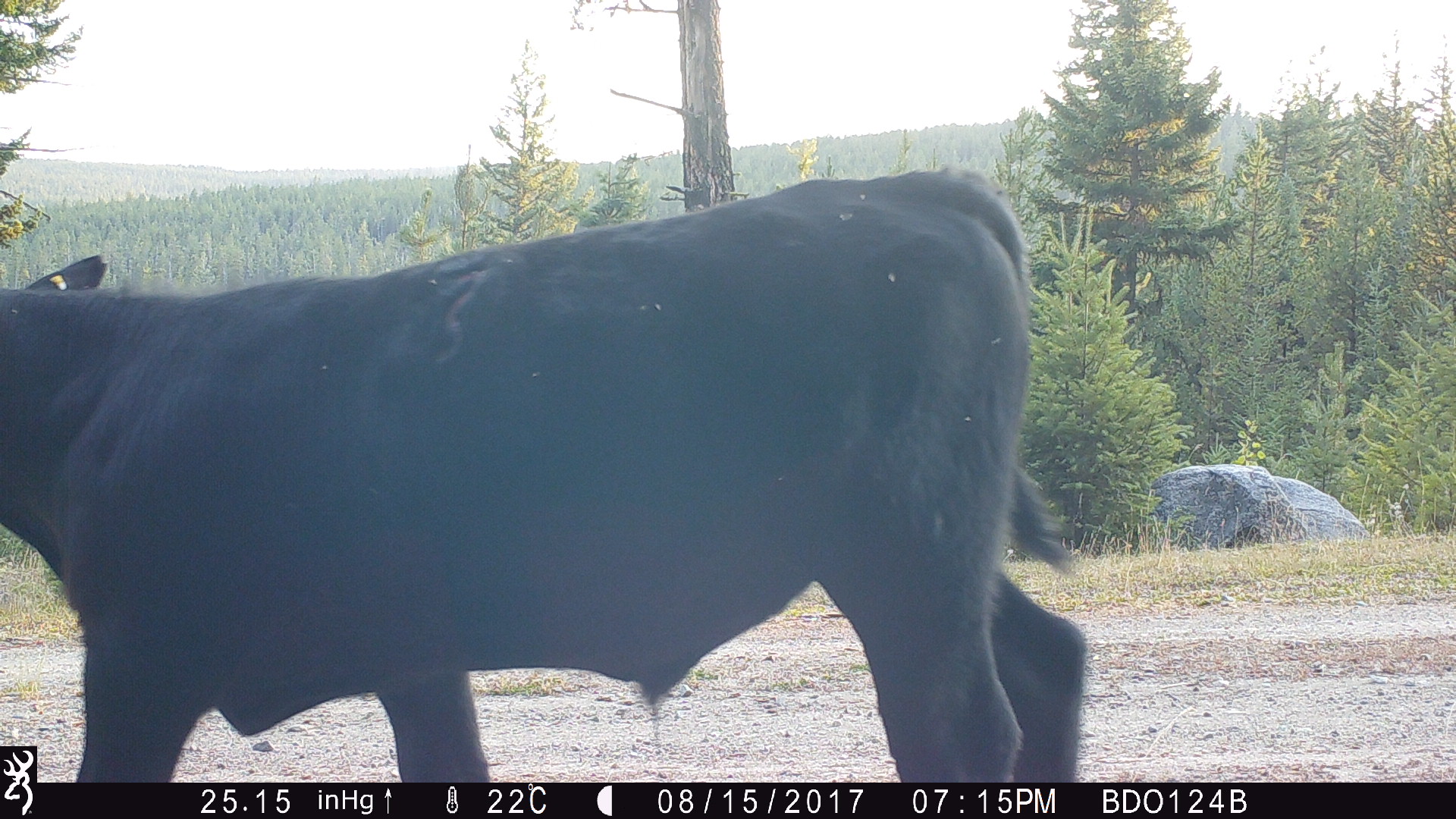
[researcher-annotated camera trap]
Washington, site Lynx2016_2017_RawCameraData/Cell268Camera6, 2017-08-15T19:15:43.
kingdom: Animalia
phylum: Chordata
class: Mammalia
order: Artiodactyla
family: Bovidae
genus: Bos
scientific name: Bos taurus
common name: domestic cattle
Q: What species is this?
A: Domestic cattle (Bos taurus).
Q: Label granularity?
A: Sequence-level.